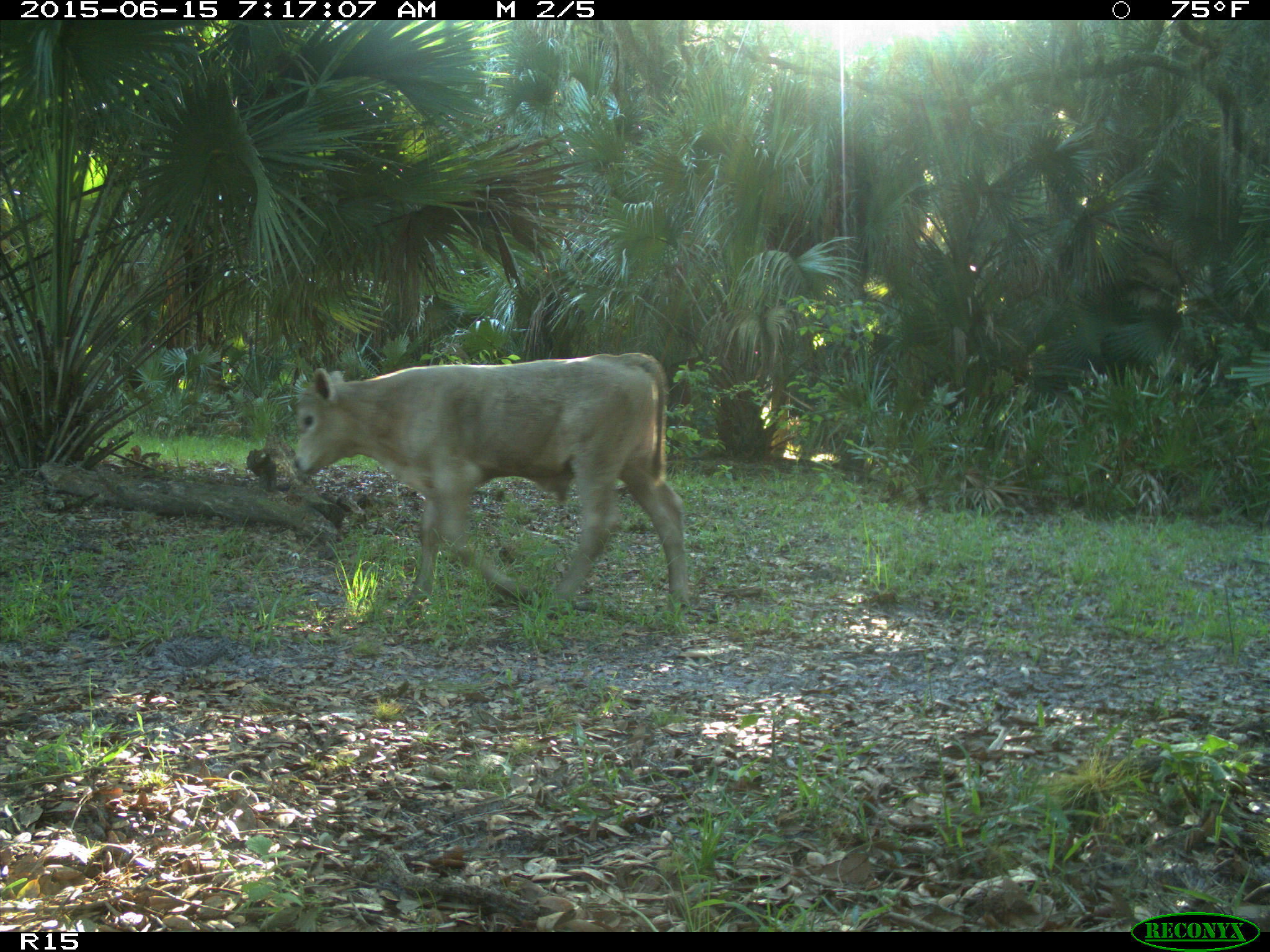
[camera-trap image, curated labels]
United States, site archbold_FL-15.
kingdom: Animalia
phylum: Chordata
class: Mammalia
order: Artiodactyla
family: Bovidae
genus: Bos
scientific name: Bos taurus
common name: domestic cow